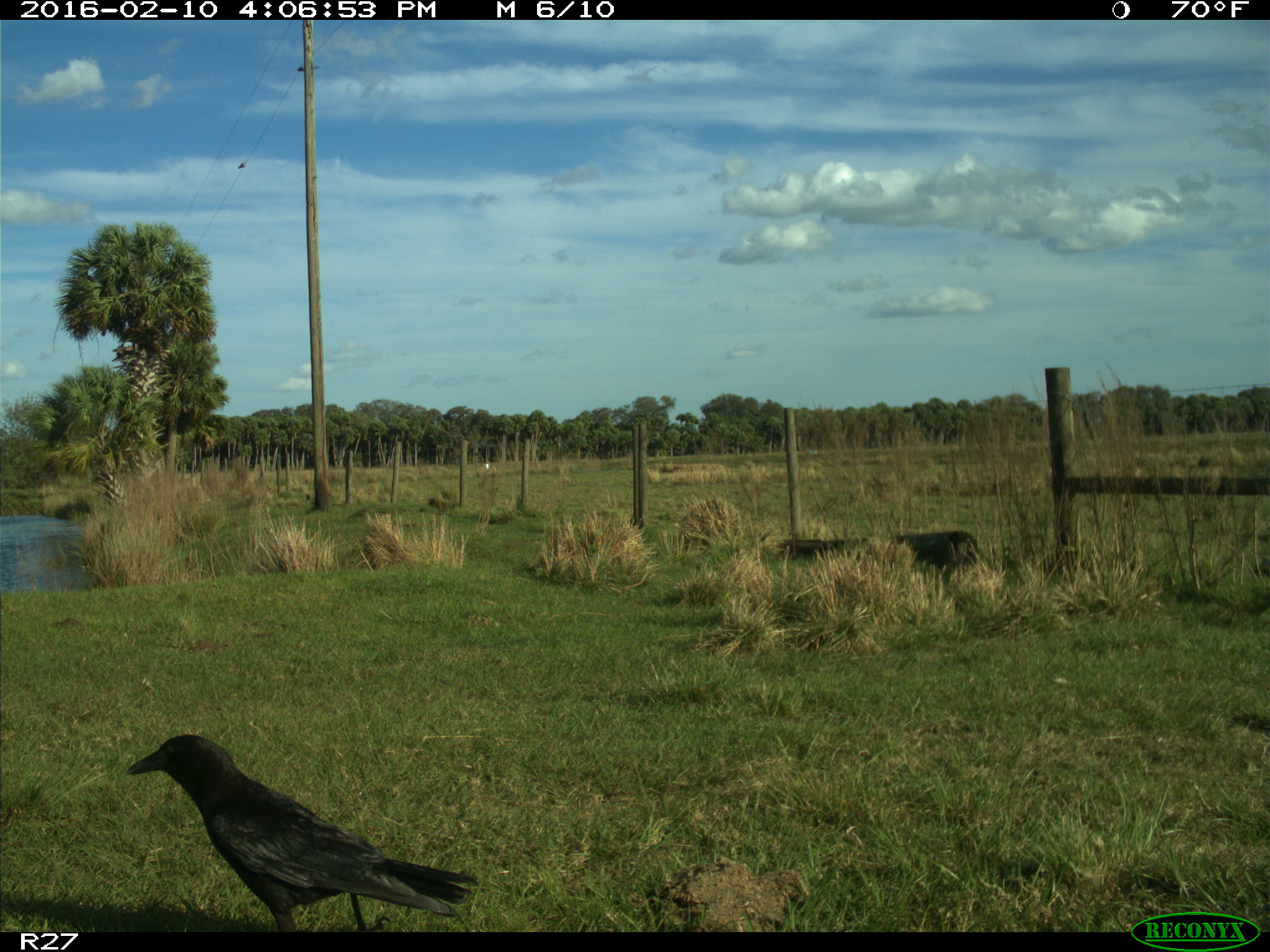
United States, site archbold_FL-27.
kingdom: Animalia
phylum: Chordata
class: Aves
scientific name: Aves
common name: birds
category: unidentified bird